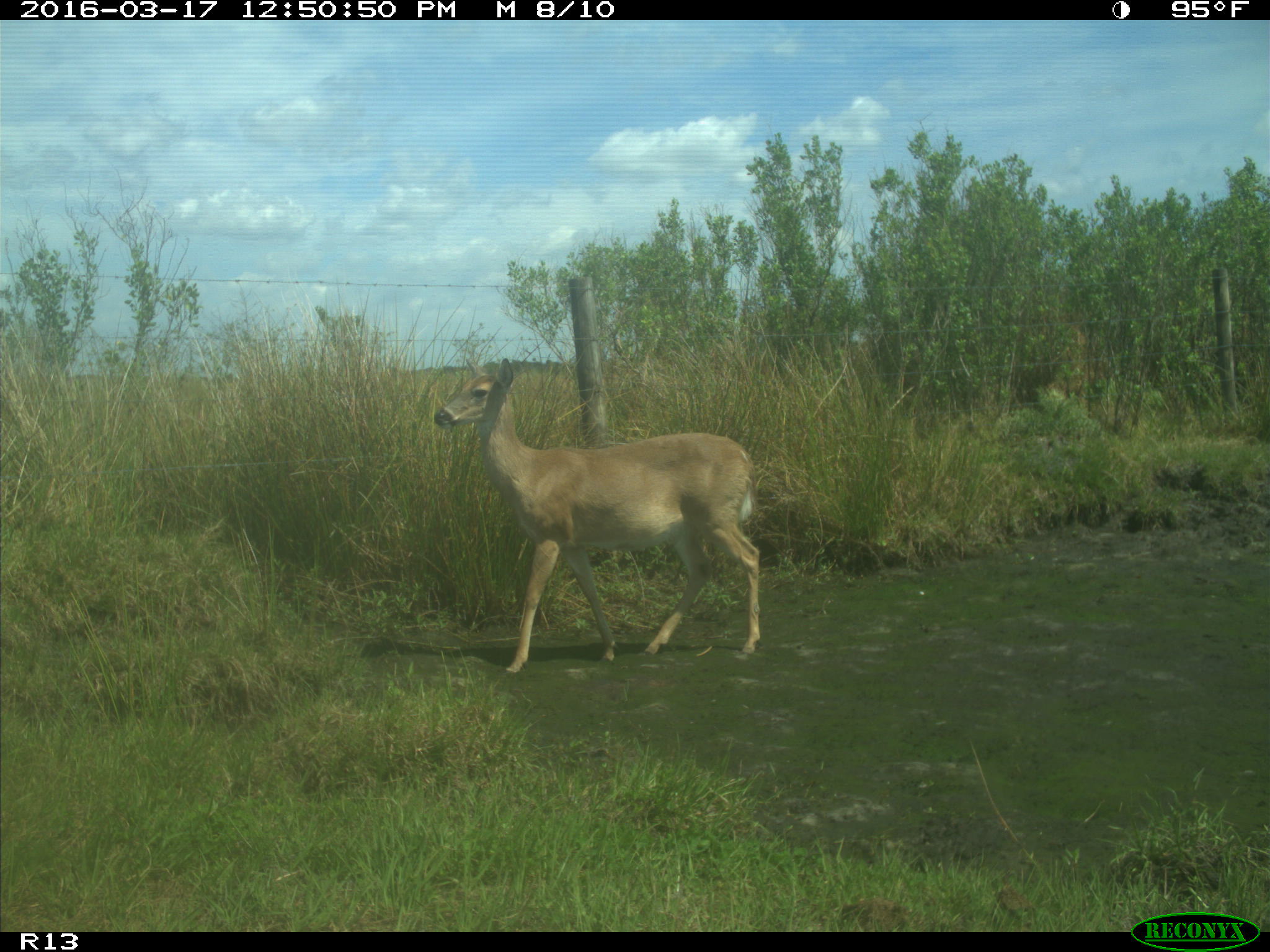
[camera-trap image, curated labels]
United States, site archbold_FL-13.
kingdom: Animalia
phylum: Chordata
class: Mammalia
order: Artiodactyla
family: Cervidae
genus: Odocoileus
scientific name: Odocoileus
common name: deer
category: unidentified deer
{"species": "unidentified deer (deer) (Odocoileus)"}